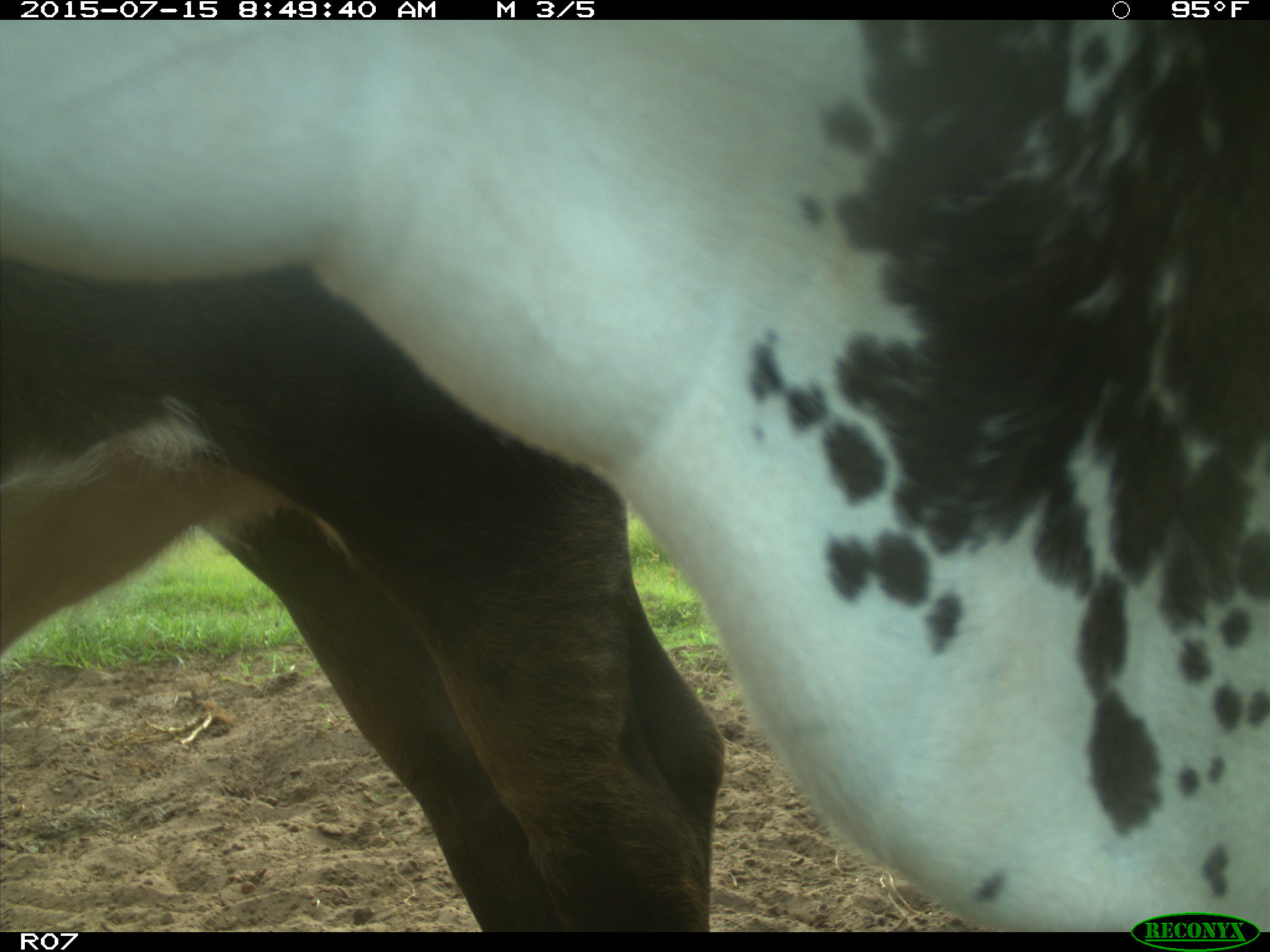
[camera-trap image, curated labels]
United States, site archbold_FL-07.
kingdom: Animalia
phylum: Chordata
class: Mammalia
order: Artiodactyla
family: Bovidae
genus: Bos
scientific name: Bos taurus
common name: domestic cow